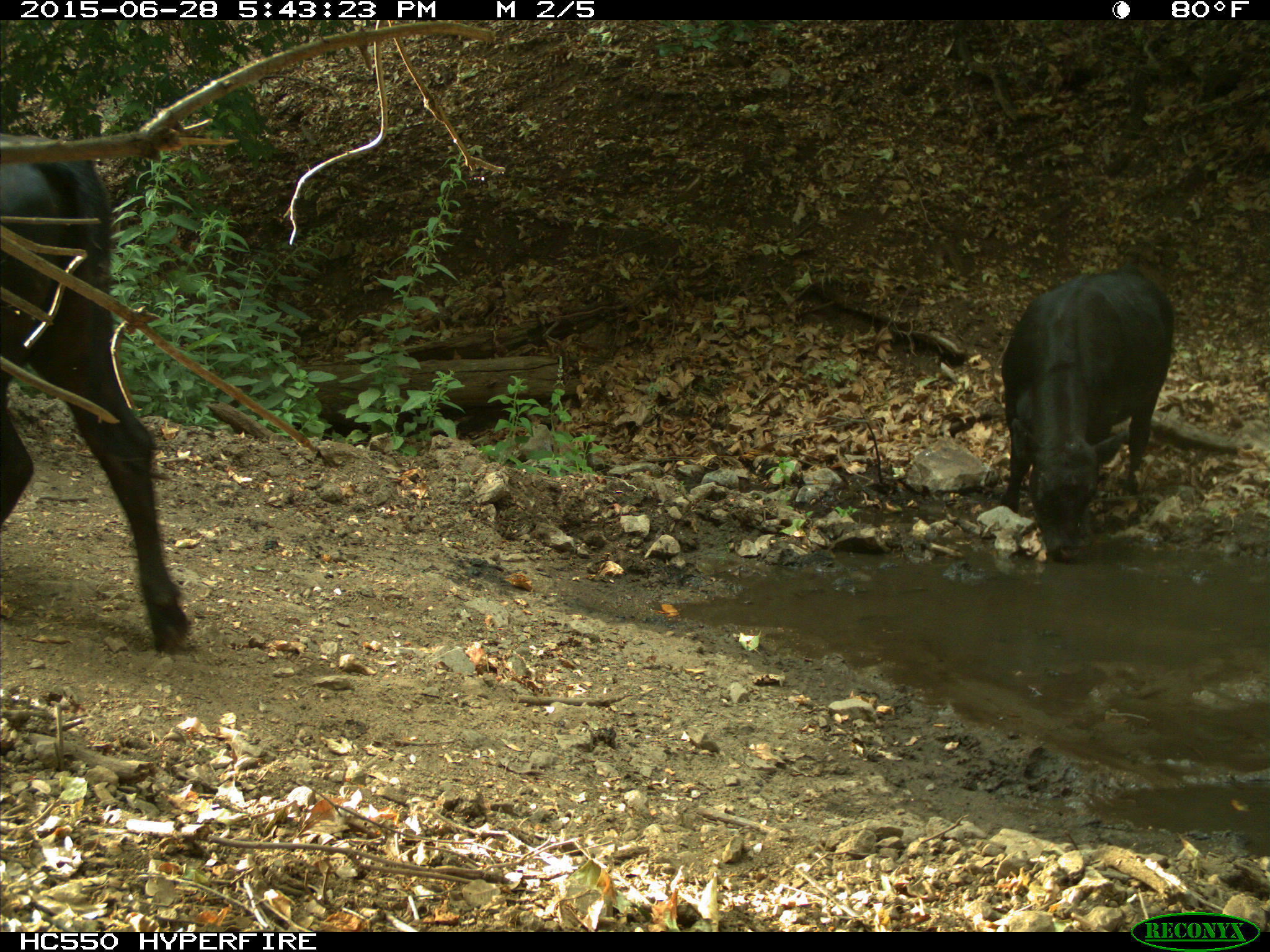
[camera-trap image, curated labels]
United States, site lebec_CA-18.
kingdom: Animalia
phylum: Chordata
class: Mammalia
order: Artiodactyla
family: Bovidae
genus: Bos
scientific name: Bos taurus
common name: domestic cow